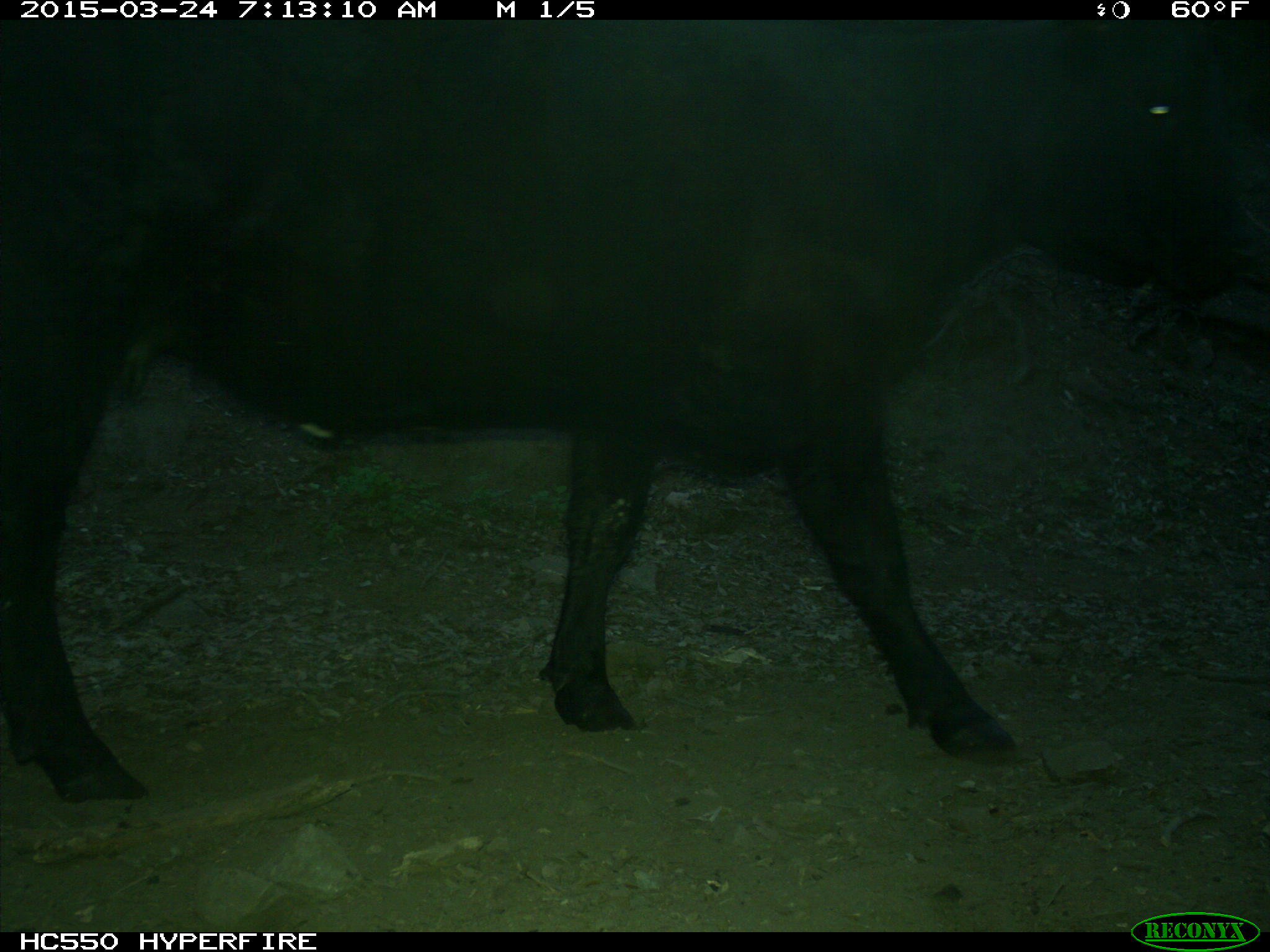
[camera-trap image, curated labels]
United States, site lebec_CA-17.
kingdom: Animalia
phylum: Chordata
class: Mammalia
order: Artiodactyla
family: Bovidae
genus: Bos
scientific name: Bos taurus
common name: domestic cow